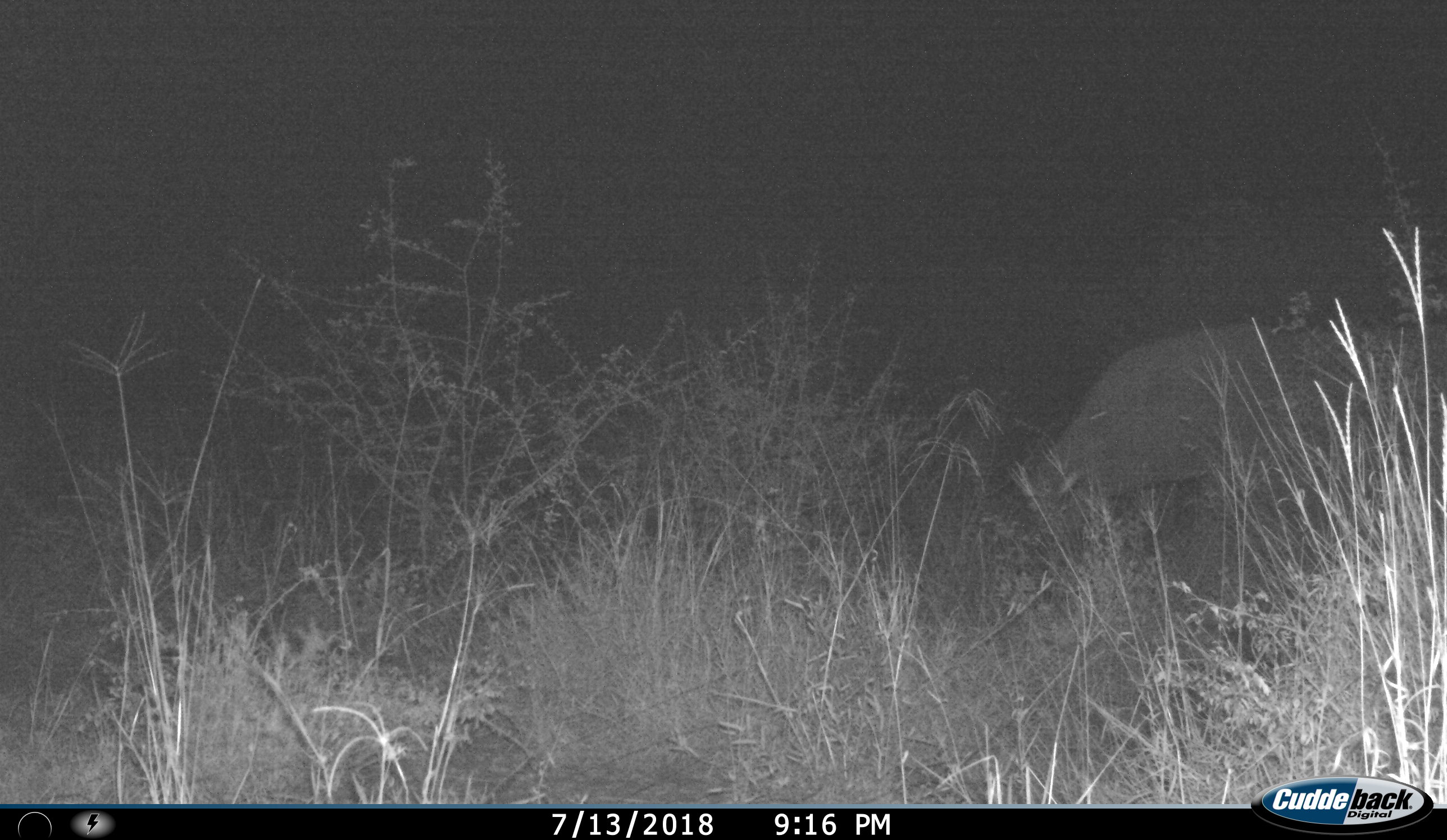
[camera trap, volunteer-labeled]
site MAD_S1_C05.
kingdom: Animalia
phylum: Chordata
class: Mammalia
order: Proboscidea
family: Elephantidae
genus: Loxodonta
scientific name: Loxodonta africana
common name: african bush elephant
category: elephant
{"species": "elephant (african bush elephant) (Loxodonta africana)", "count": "1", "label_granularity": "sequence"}